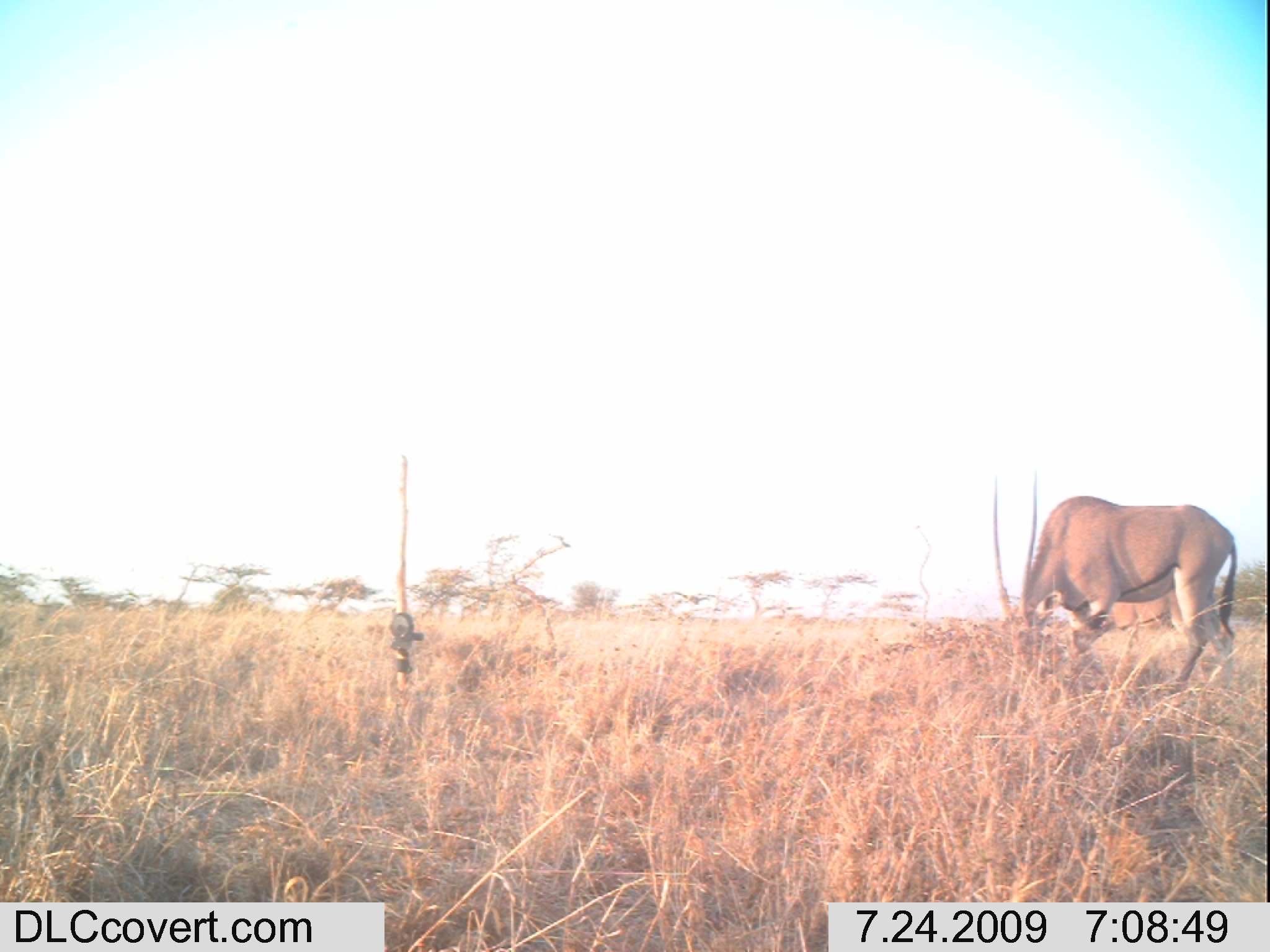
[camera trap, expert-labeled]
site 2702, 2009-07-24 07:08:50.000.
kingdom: Animalia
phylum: Chordata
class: Mammalia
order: Artiodactyla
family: Bovidae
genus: Oryx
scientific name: Oryx beisa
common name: east african oryx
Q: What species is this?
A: Oryx beisa (east african oryx).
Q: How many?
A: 1.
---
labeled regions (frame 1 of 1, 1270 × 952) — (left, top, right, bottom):
oryx beisa: (993, 469, 1237, 690)